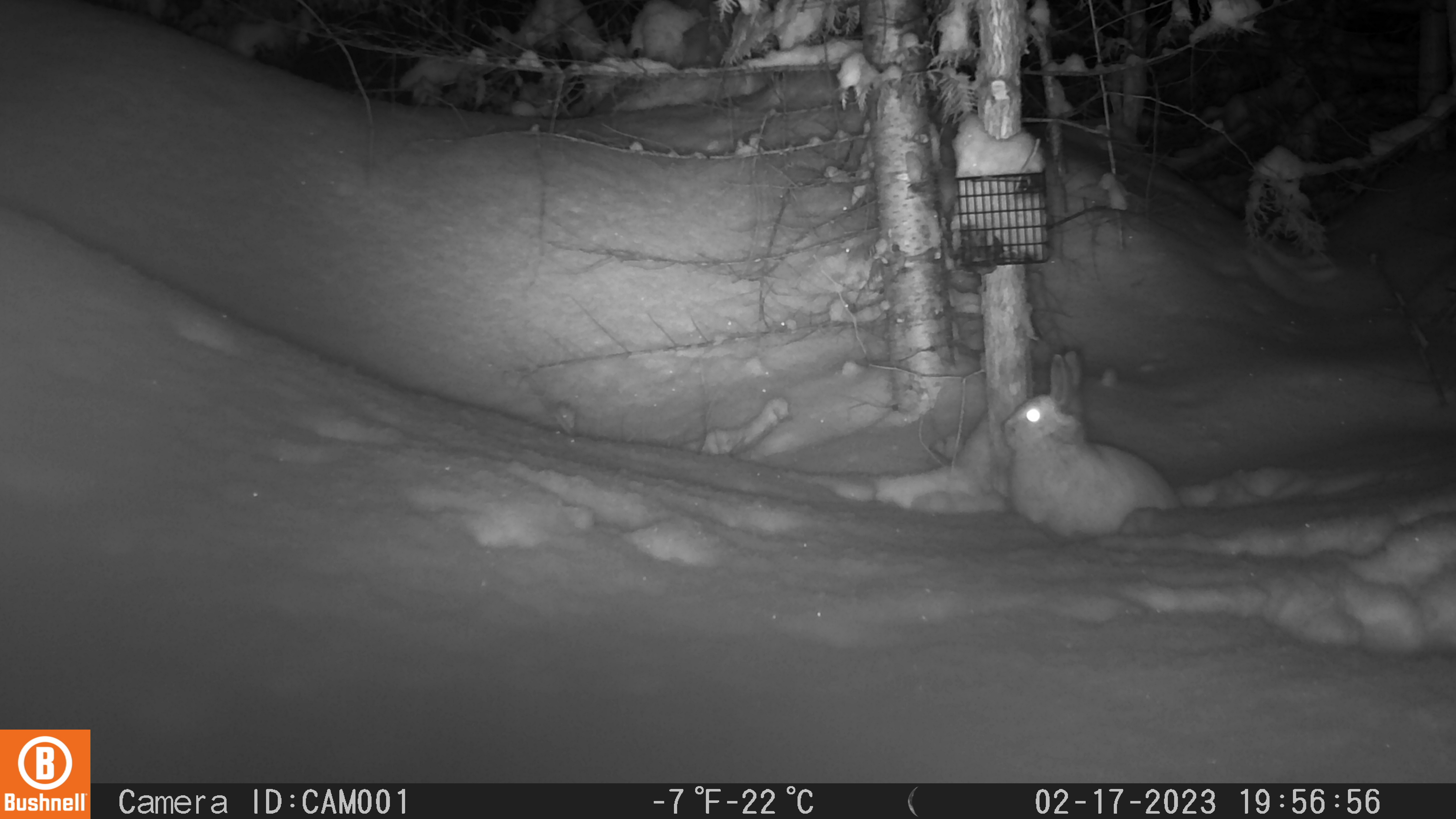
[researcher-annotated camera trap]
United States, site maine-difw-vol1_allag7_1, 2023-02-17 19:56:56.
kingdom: Animalia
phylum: Chordata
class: Mammalia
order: Lagomorpha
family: Leporidae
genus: Lepus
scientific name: Lepus americanus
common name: snowshoe hare